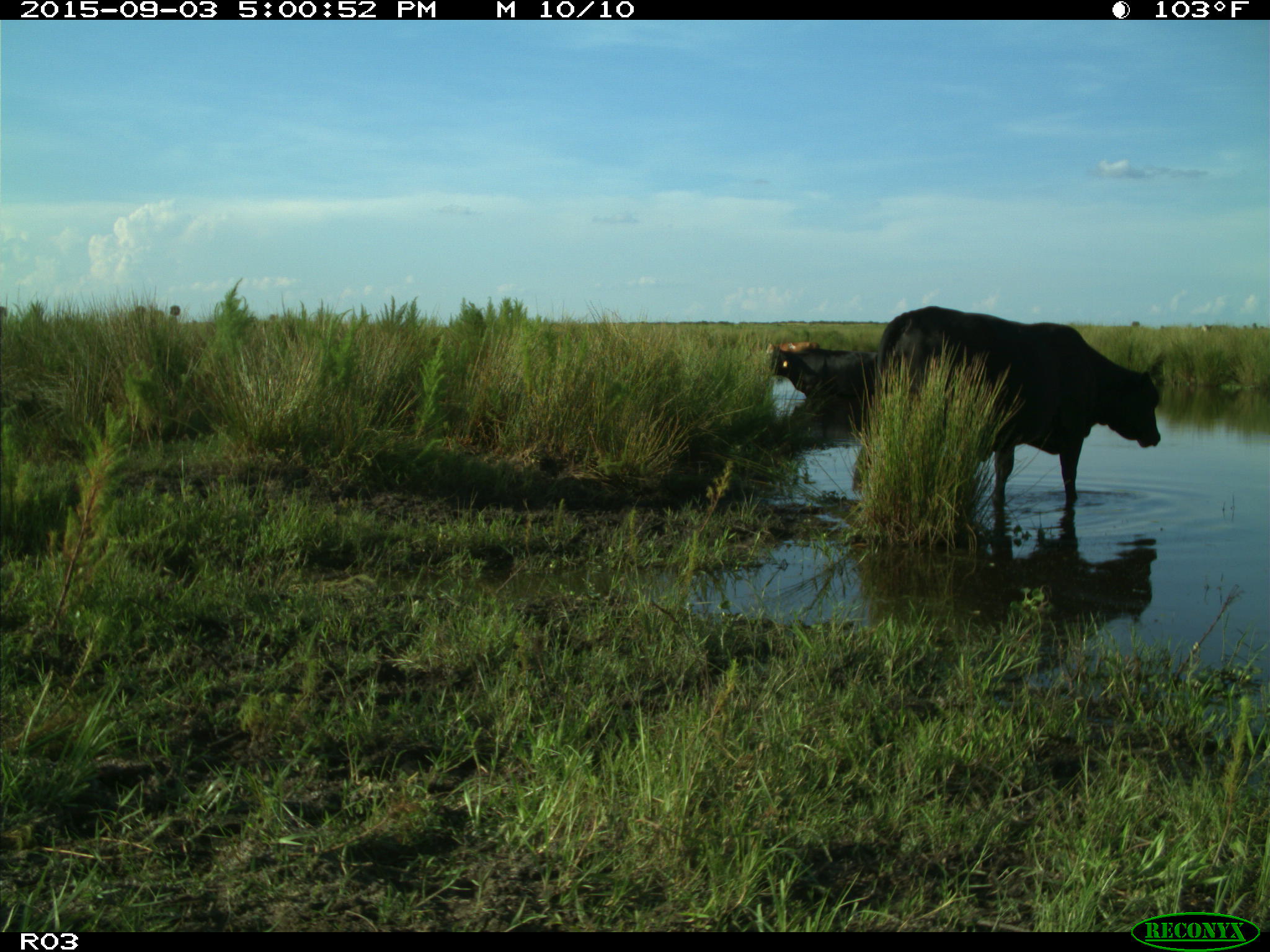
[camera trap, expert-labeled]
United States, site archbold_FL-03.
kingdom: Animalia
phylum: Chordata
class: Mammalia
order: Artiodactyla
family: Bovidae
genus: Bos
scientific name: Bos taurus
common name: domestic cow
Bos taurus (domestic cow).